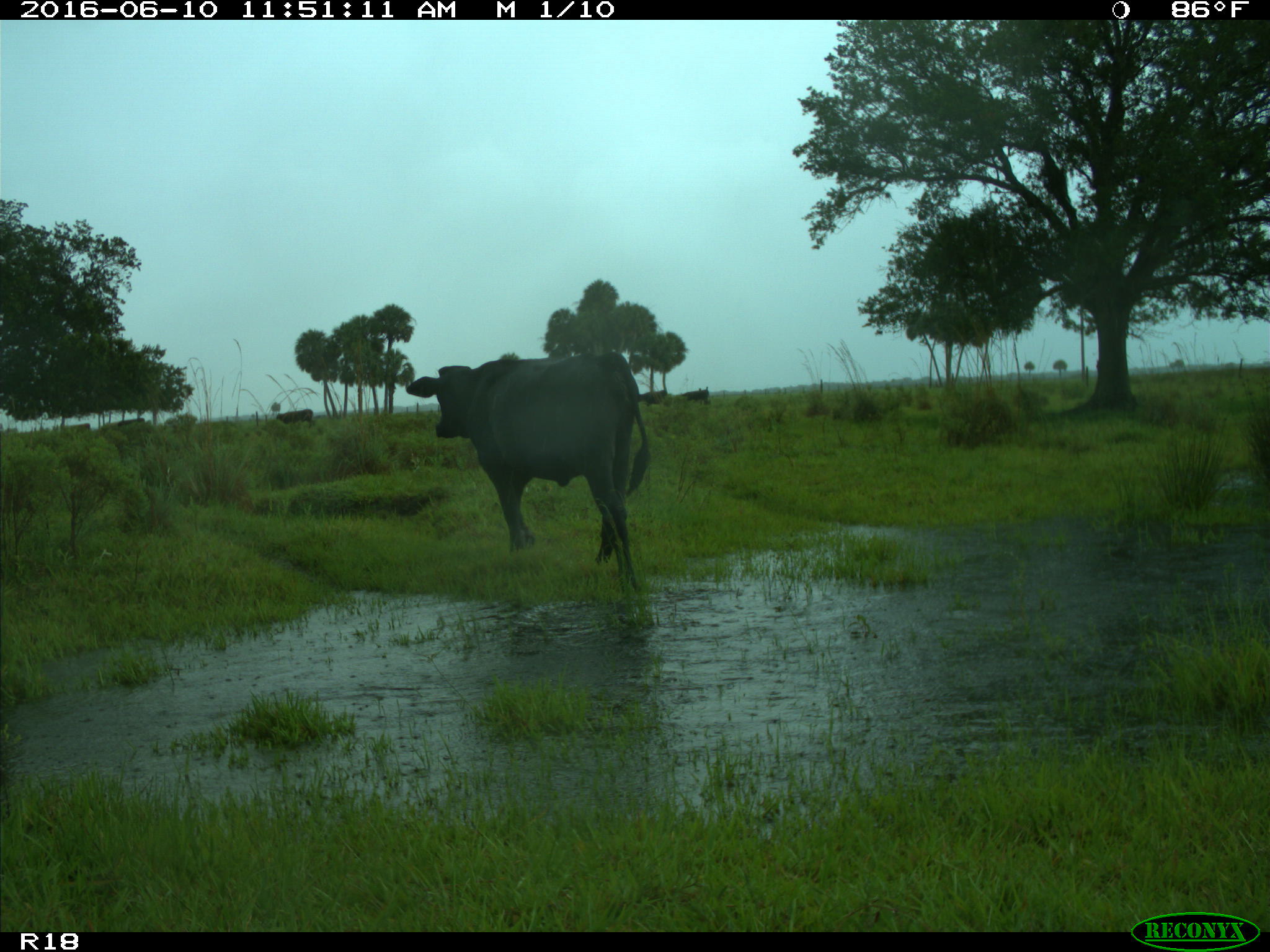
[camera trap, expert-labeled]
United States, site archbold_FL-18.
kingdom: Animalia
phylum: Chordata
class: Mammalia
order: Artiodactyla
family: Bovidae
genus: Bos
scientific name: Bos taurus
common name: domestic cow